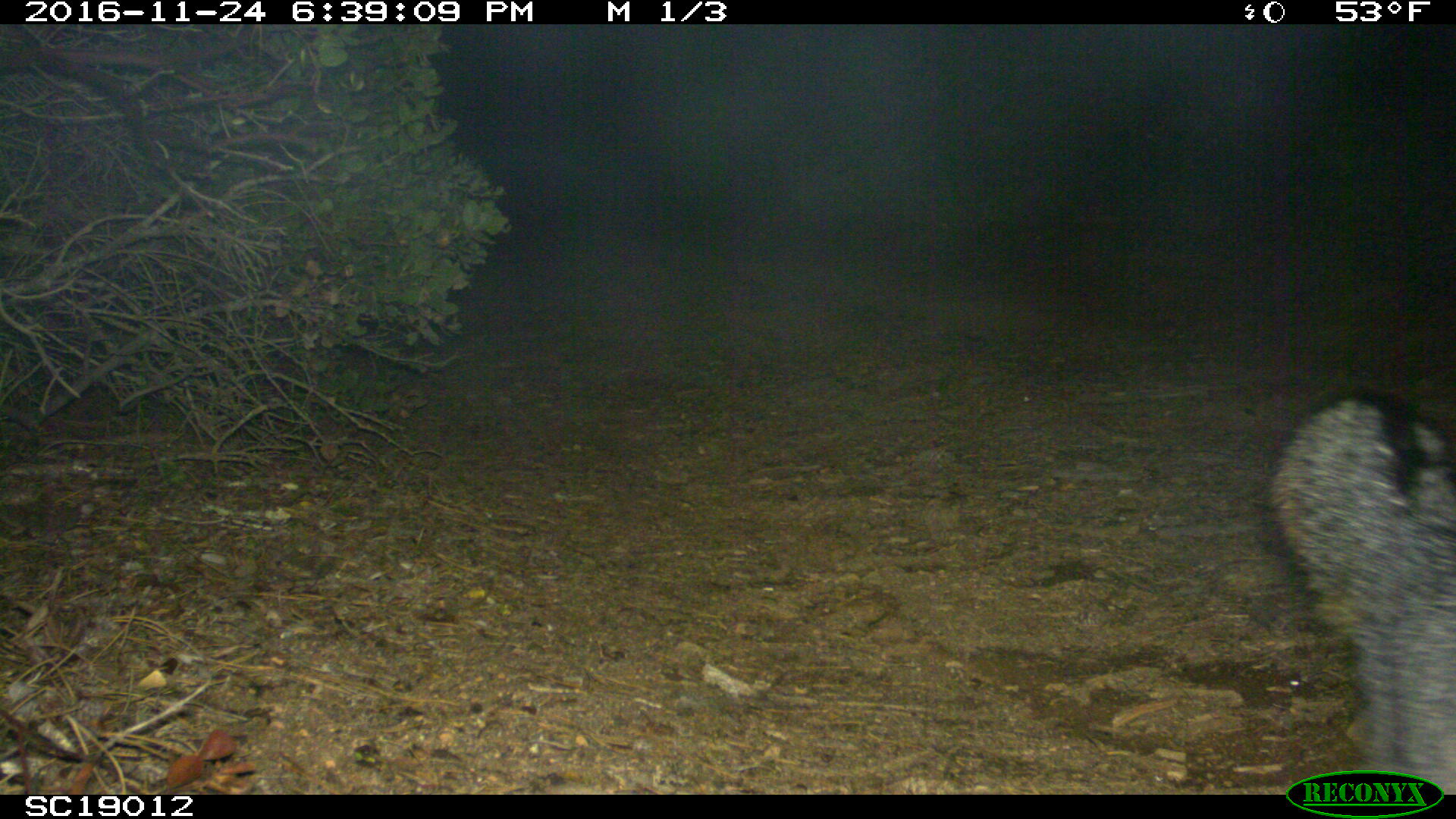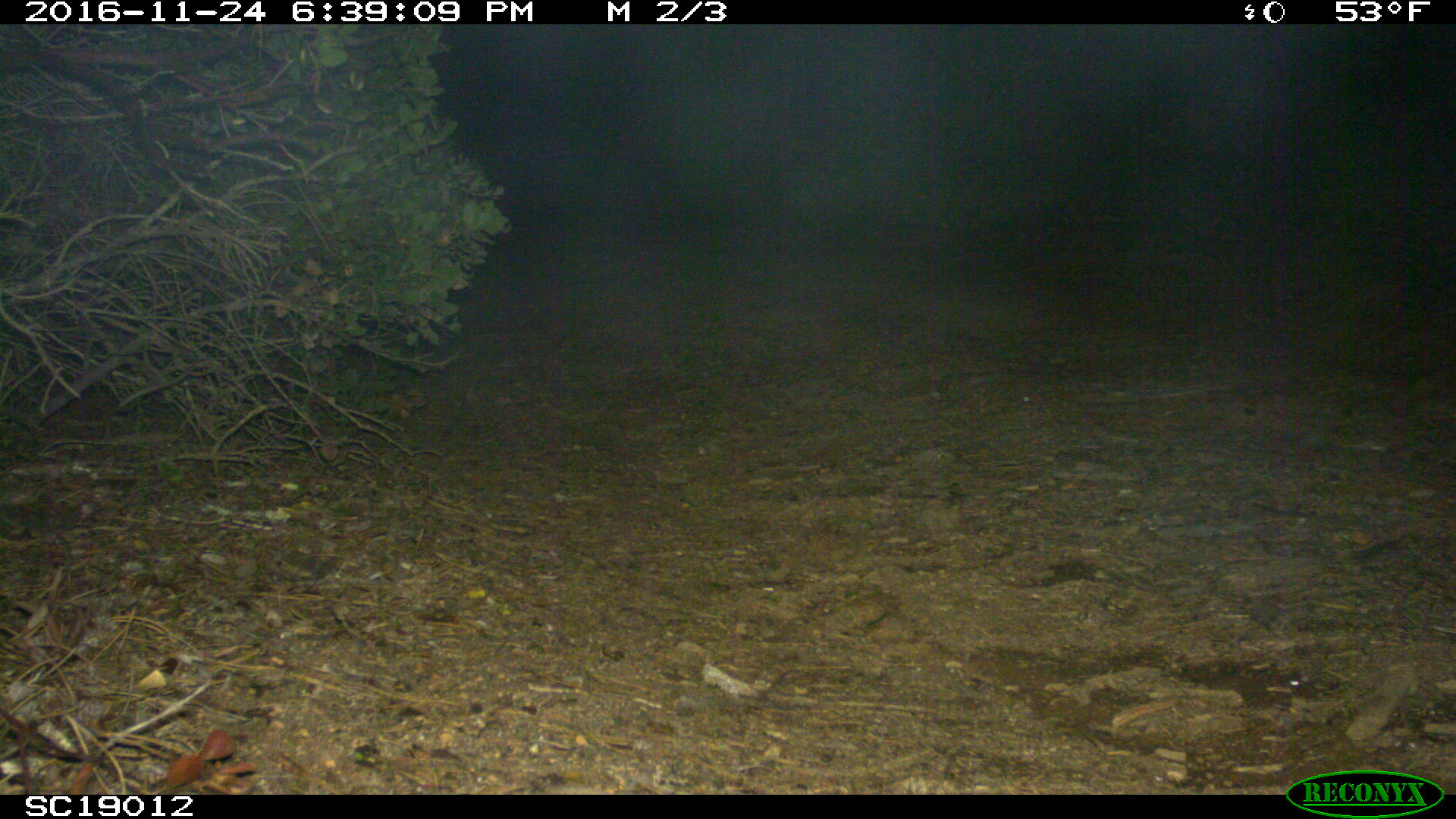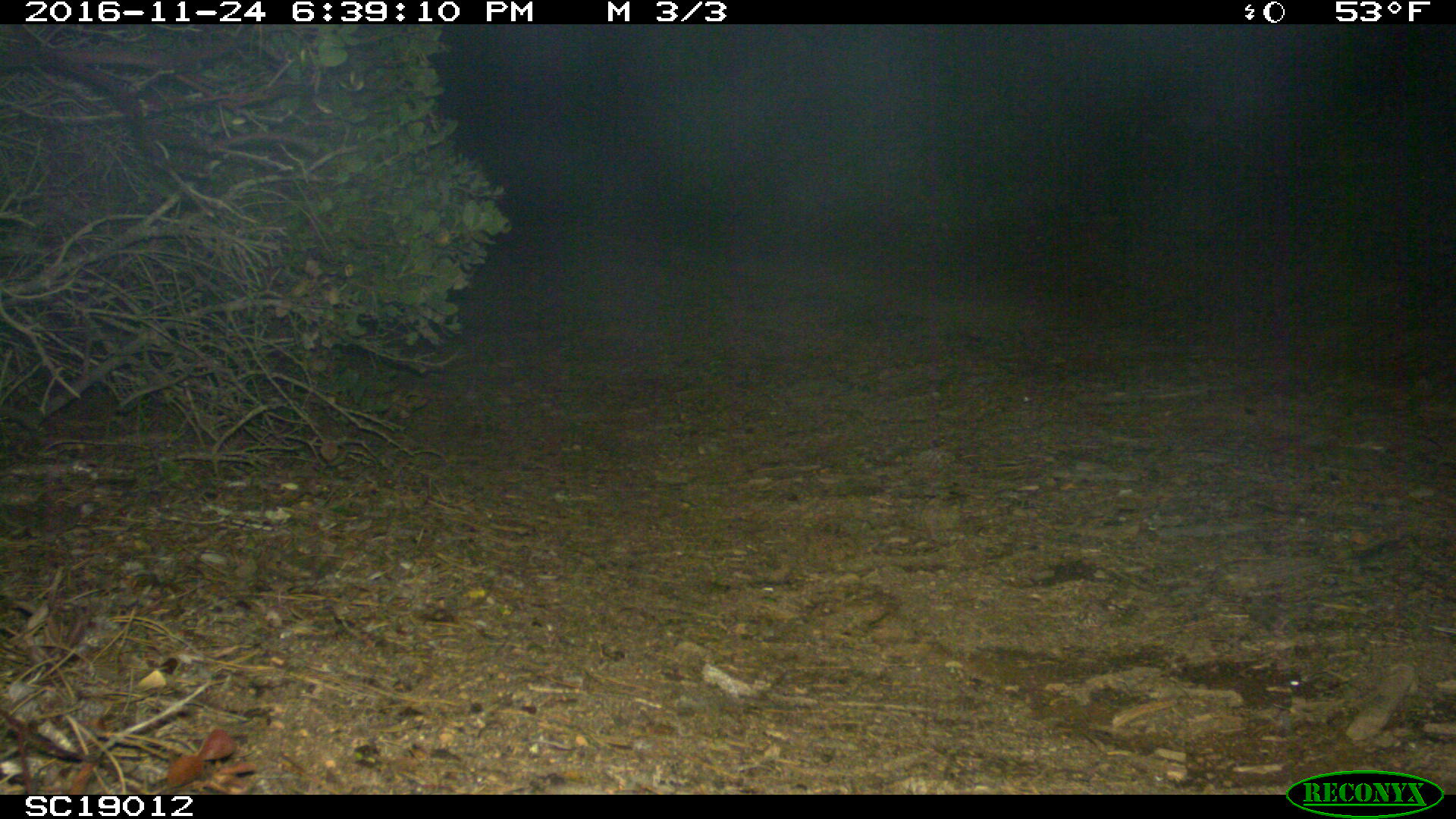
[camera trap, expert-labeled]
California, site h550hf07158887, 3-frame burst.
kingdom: Animalia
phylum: Chordata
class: Mammalia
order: Carnivora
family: Canidae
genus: Urocyon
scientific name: Urocyon littoralis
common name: island fox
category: fox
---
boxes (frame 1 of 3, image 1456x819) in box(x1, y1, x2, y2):
fox: box(1266, 385, 1455, 795)